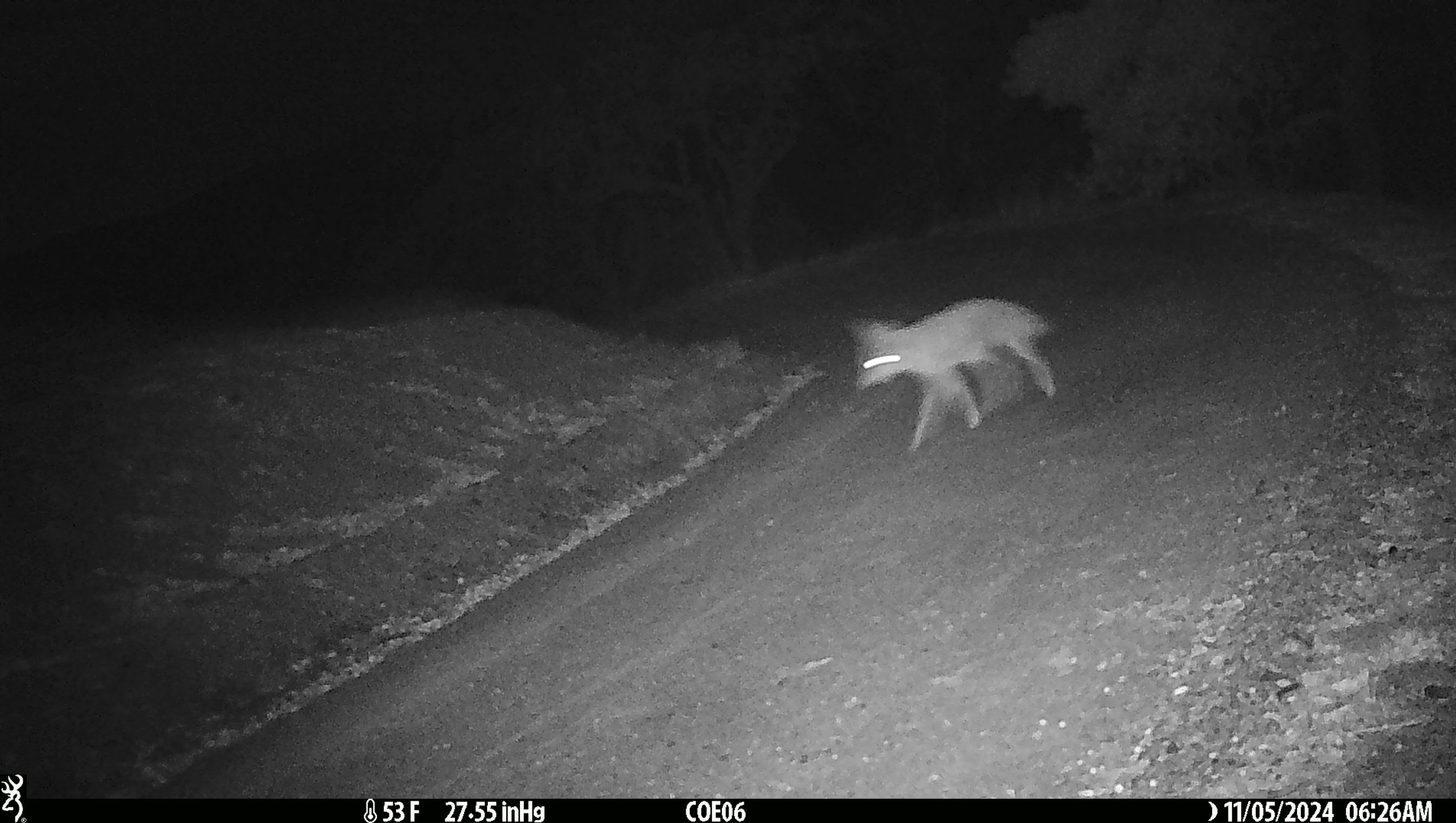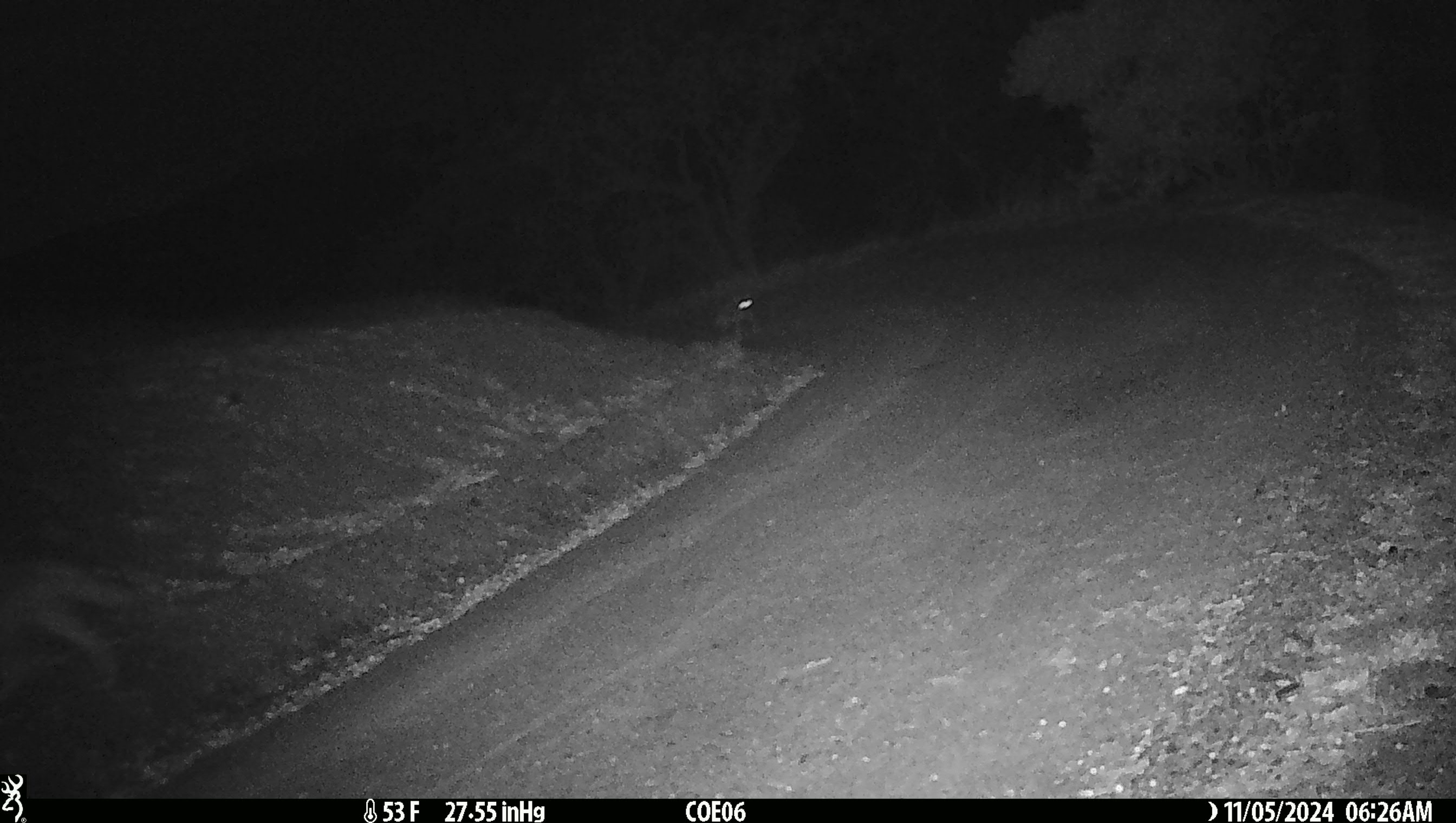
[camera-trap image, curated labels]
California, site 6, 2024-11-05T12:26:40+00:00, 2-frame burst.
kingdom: Animalia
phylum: Chordata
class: Mammalia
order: Carnivora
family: Canidae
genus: Canis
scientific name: Canis latrans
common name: coyote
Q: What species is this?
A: Coyote (Canis latrans).